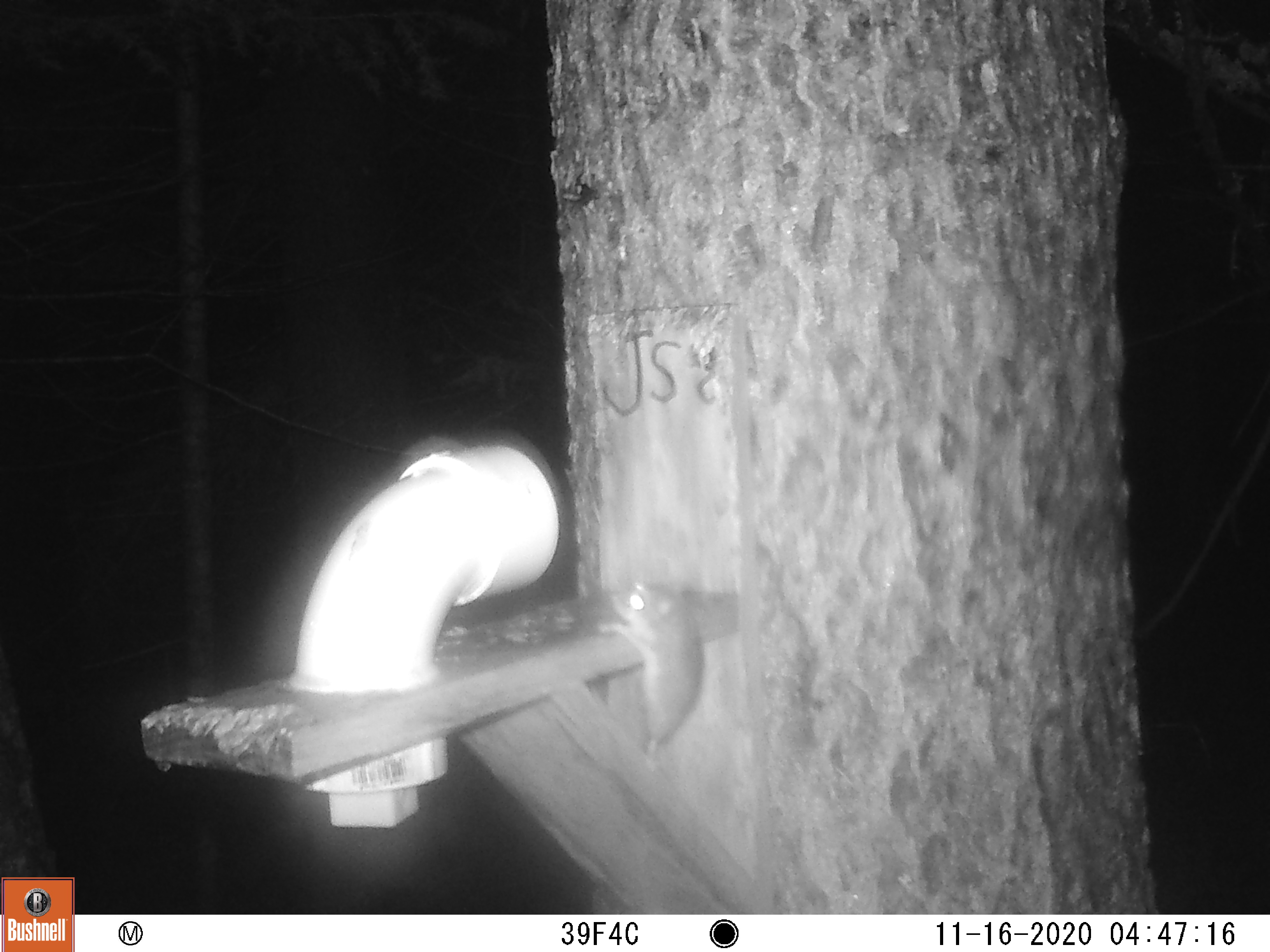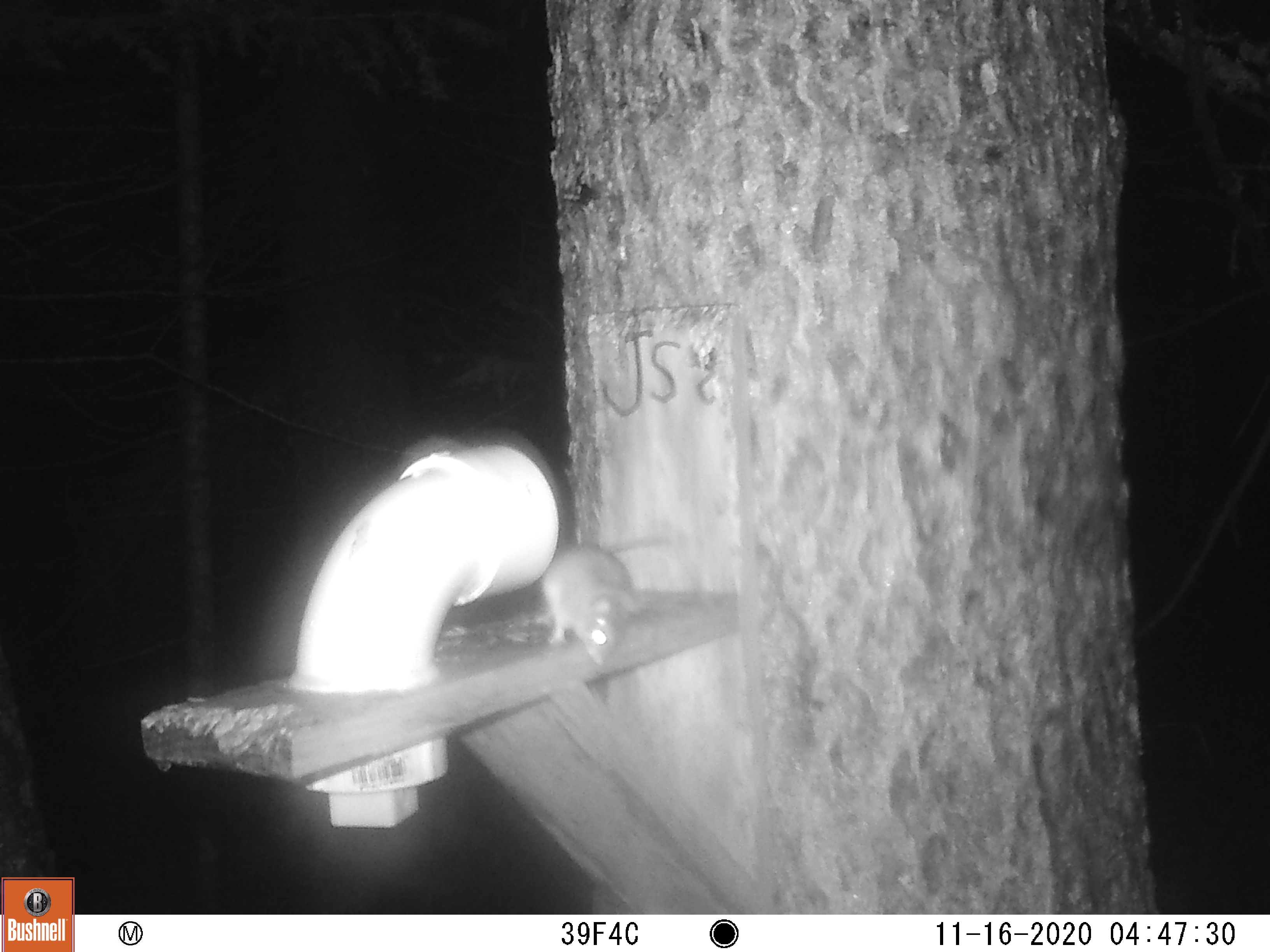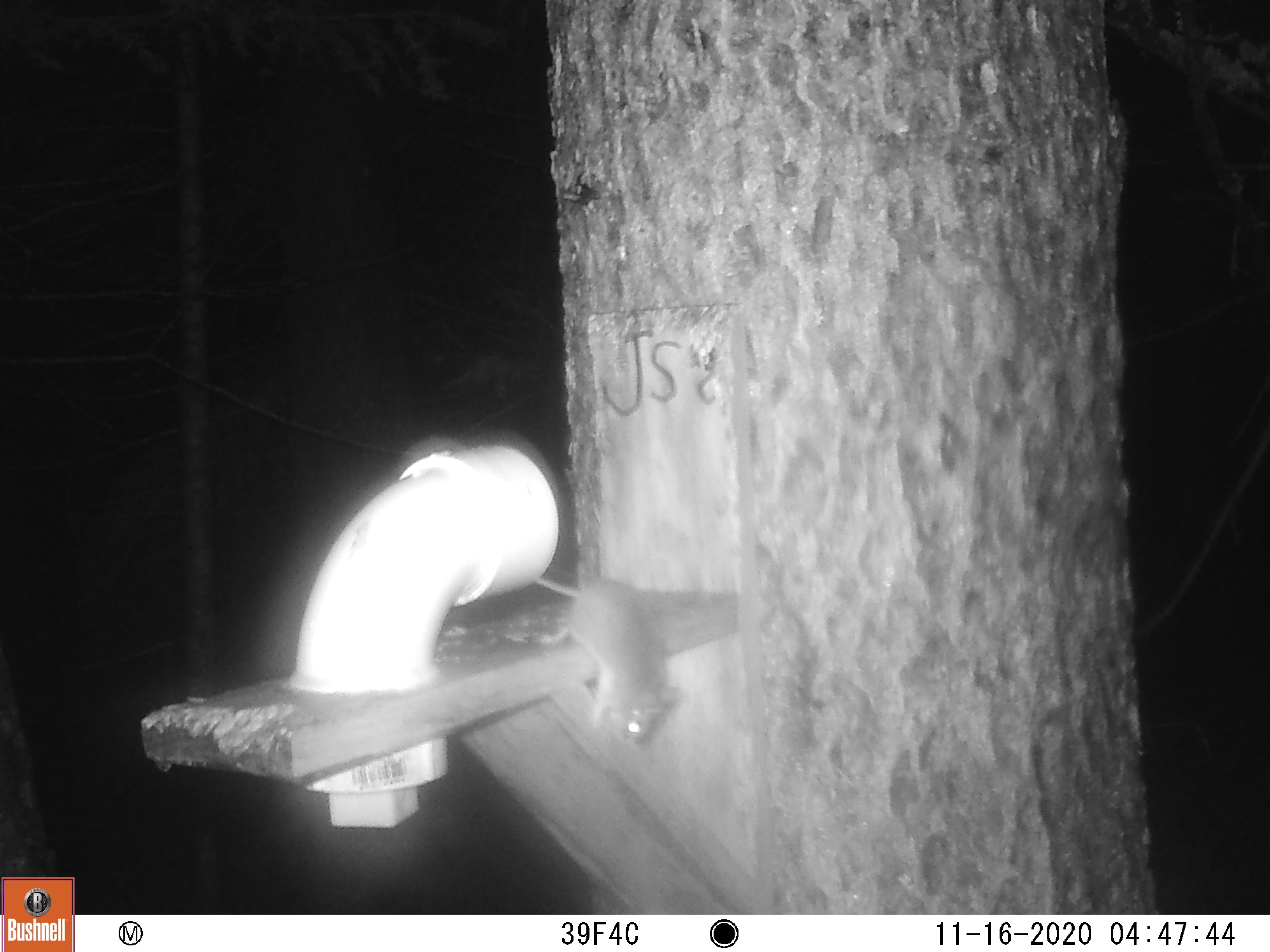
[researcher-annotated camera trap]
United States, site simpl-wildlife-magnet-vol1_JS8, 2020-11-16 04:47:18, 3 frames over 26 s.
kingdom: Animalia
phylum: Chordata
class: Mammalia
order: Rodentia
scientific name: Rodentia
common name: mouse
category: mouse sp.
Mouse sp. (mouse) (Rodentia).